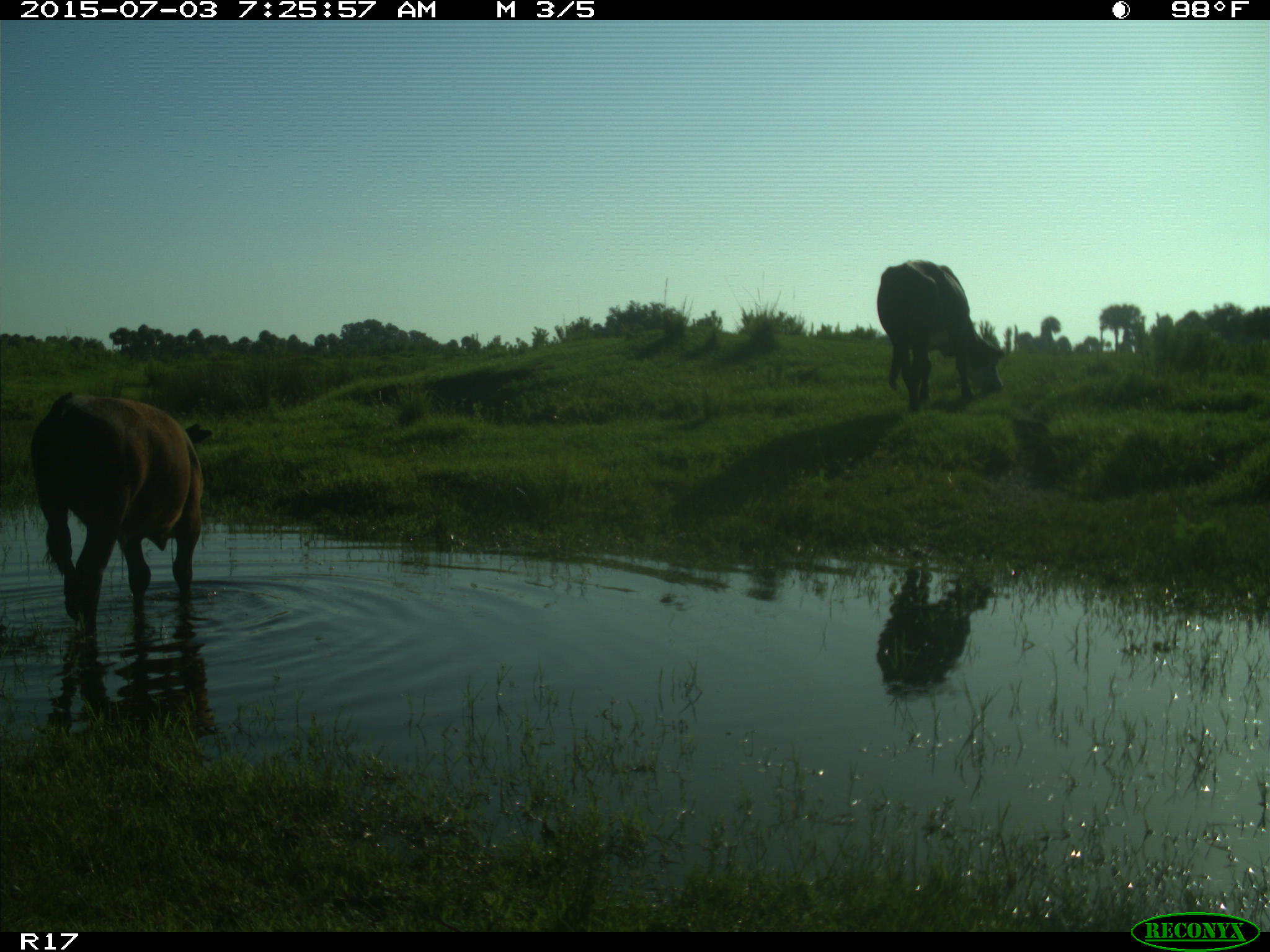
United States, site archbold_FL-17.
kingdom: Animalia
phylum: Chordata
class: Mammalia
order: Artiodactyla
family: Bovidae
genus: Bos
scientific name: Bos taurus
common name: domestic cow